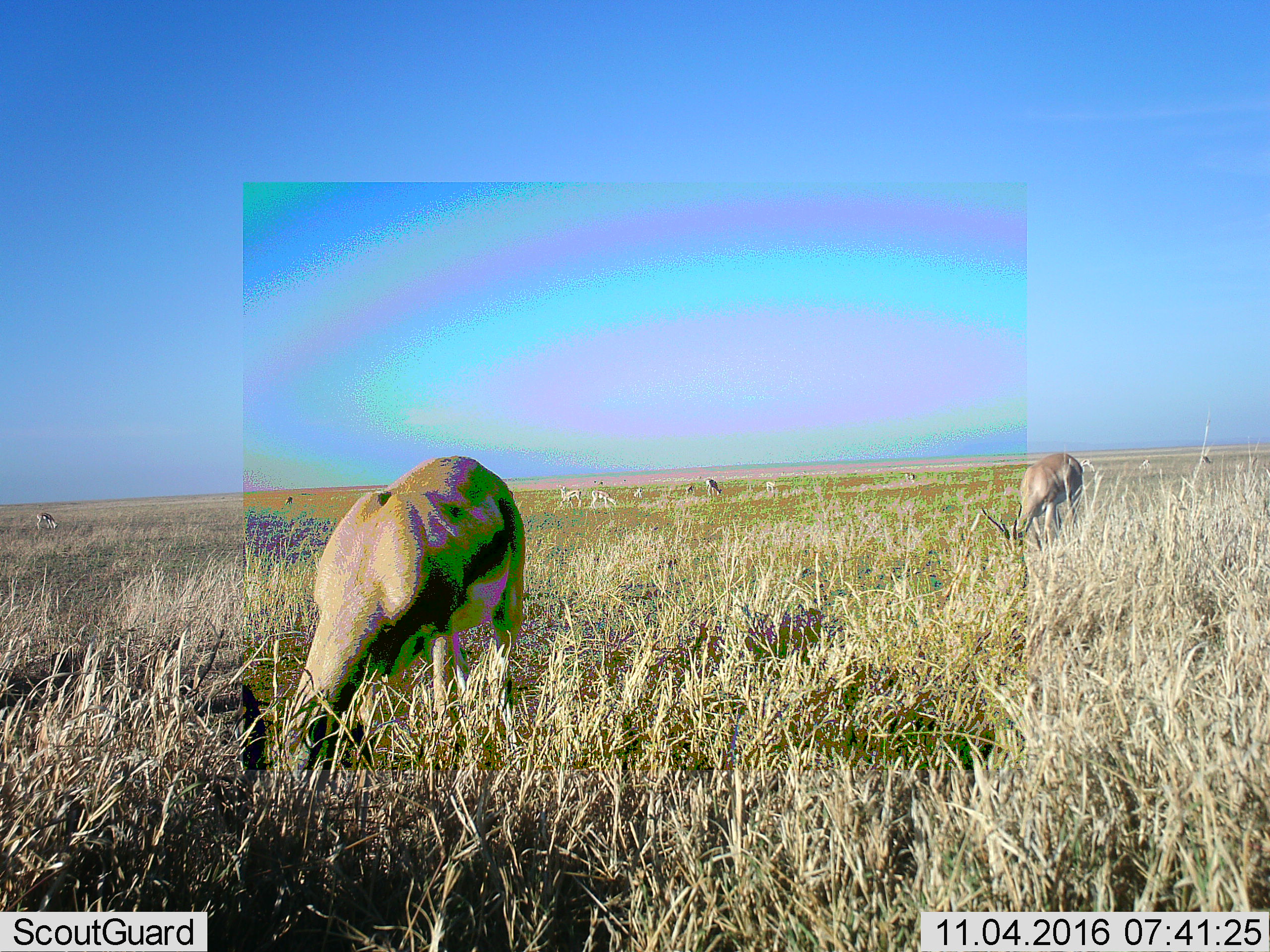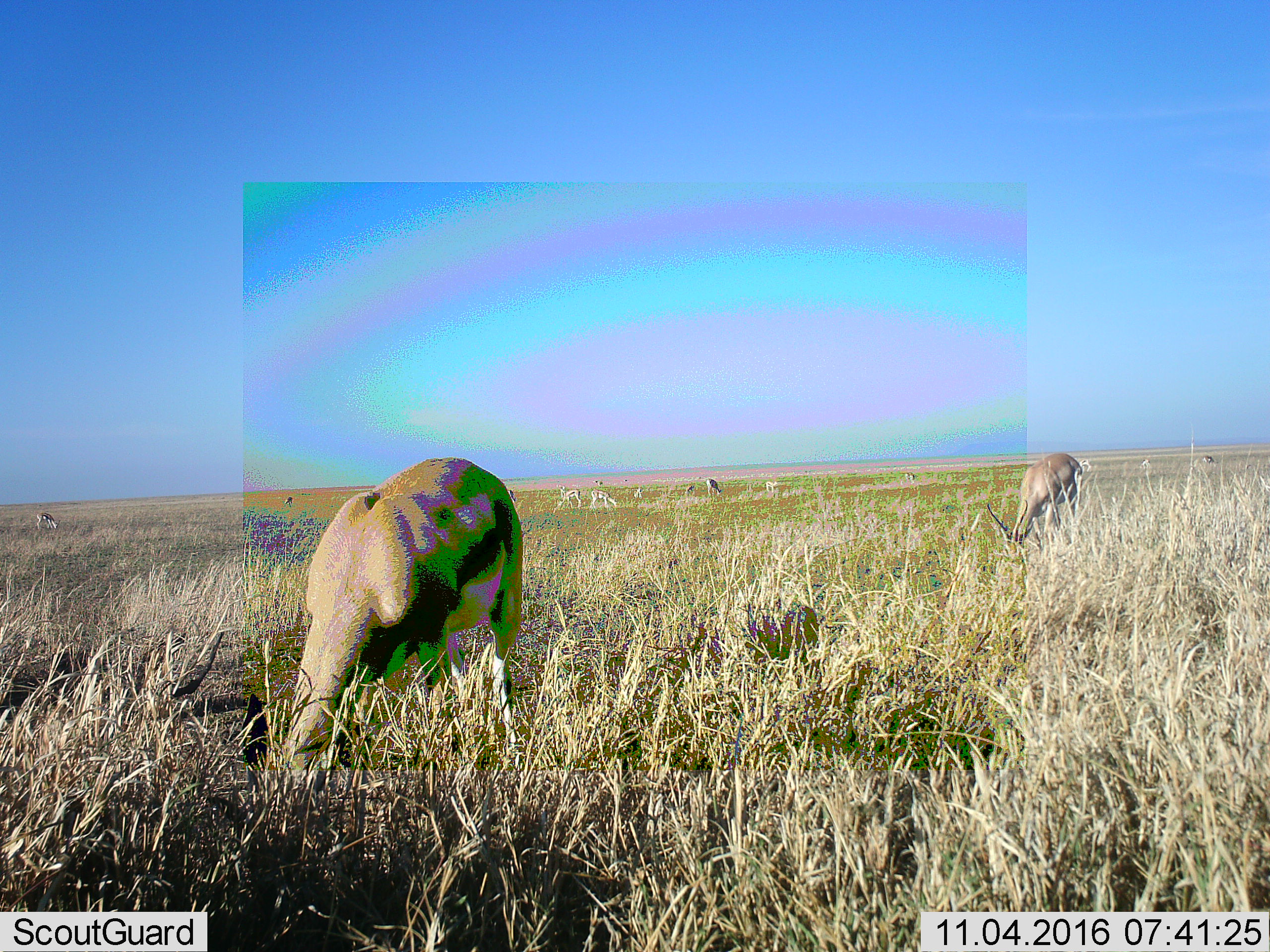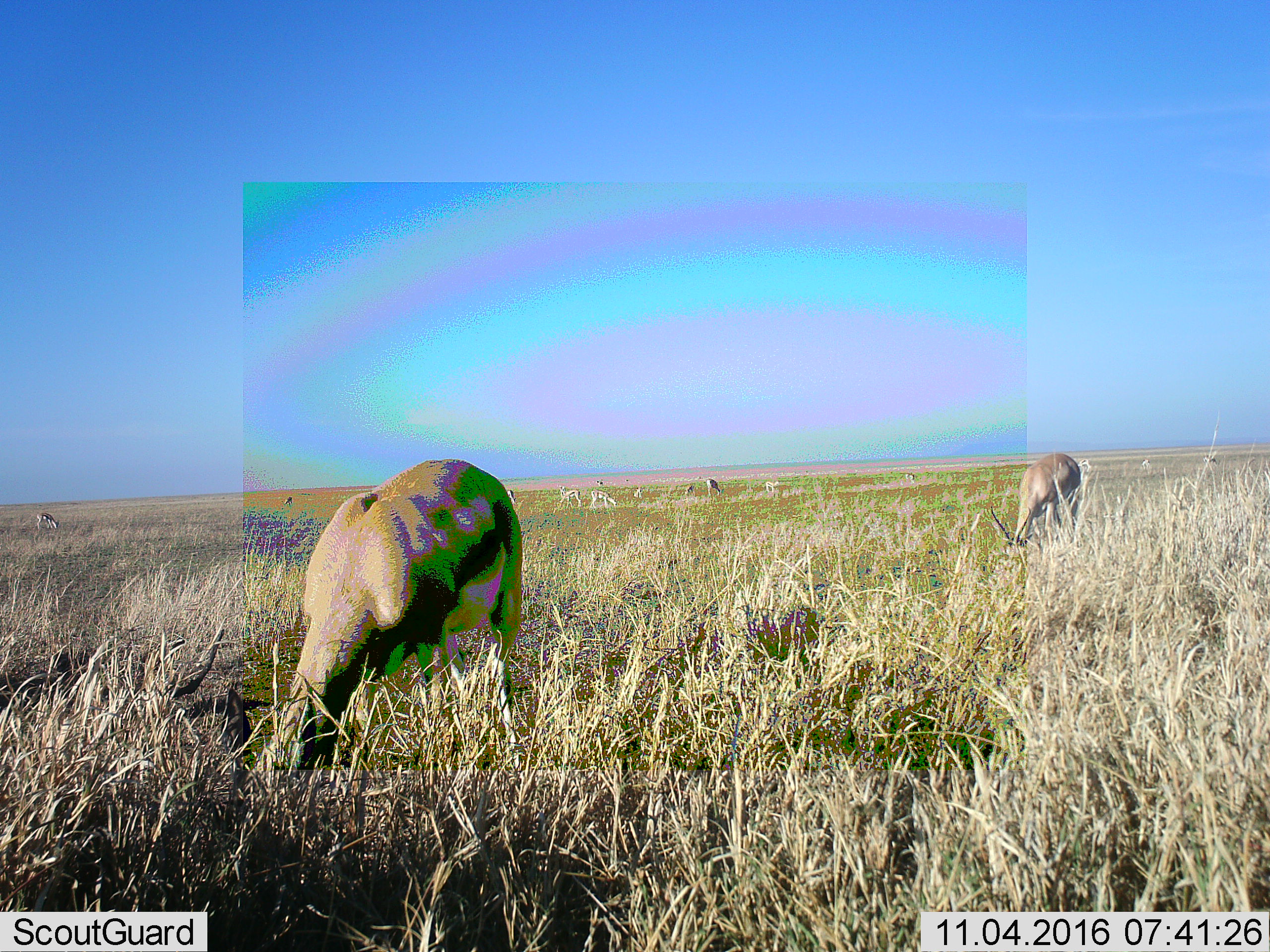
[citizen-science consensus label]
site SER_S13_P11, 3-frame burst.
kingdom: Animalia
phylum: Chordata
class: Mammalia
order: Artiodactyla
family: Bovidae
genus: Eudorcas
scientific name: Eudorcas thomsonii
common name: thomson's gazelle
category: gazellethomsons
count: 11-50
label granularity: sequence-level